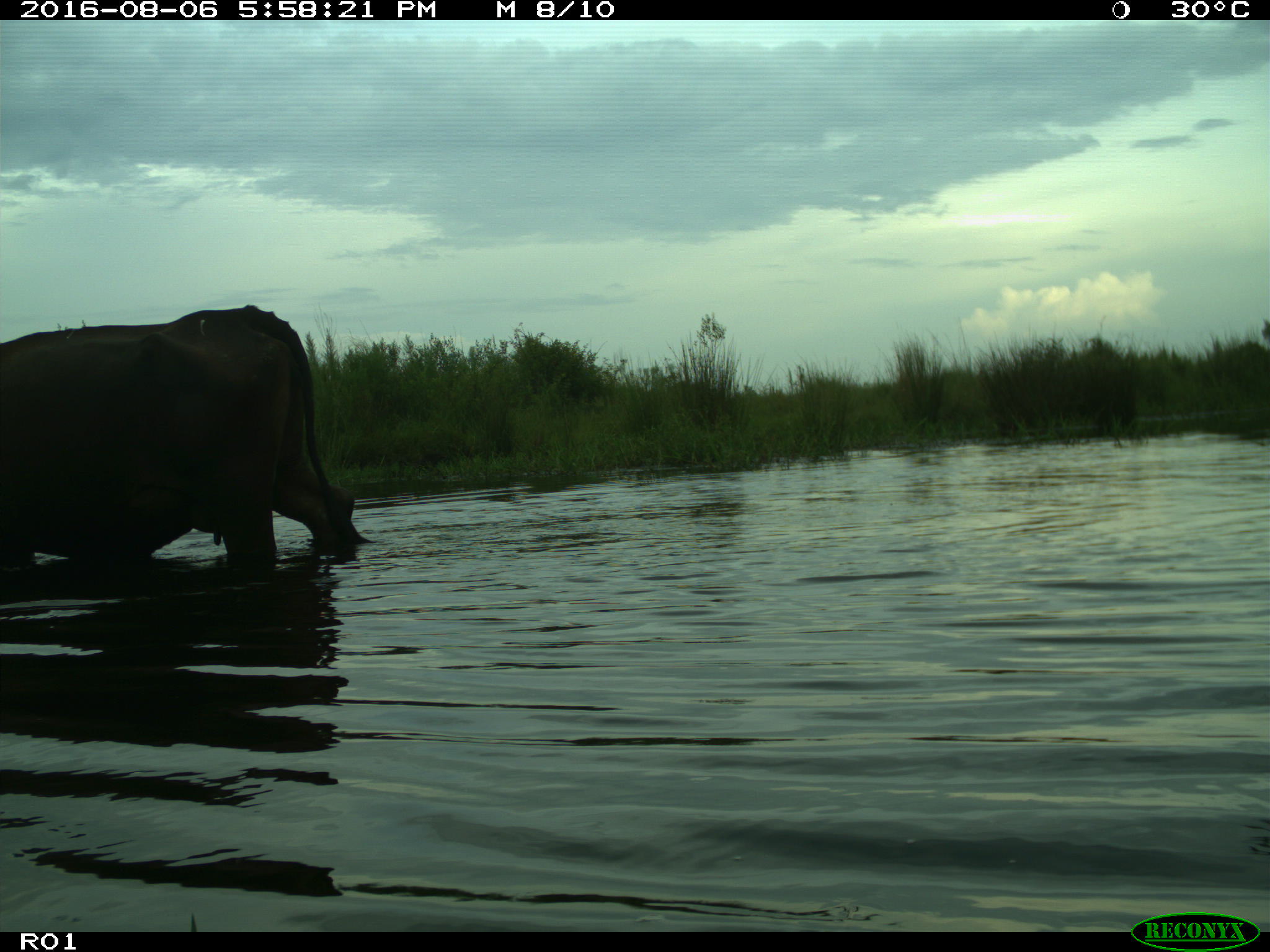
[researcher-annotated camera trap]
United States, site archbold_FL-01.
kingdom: Animalia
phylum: Chordata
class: Mammalia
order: Artiodactyla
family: Bovidae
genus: Bos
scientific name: Bos taurus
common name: domestic cow